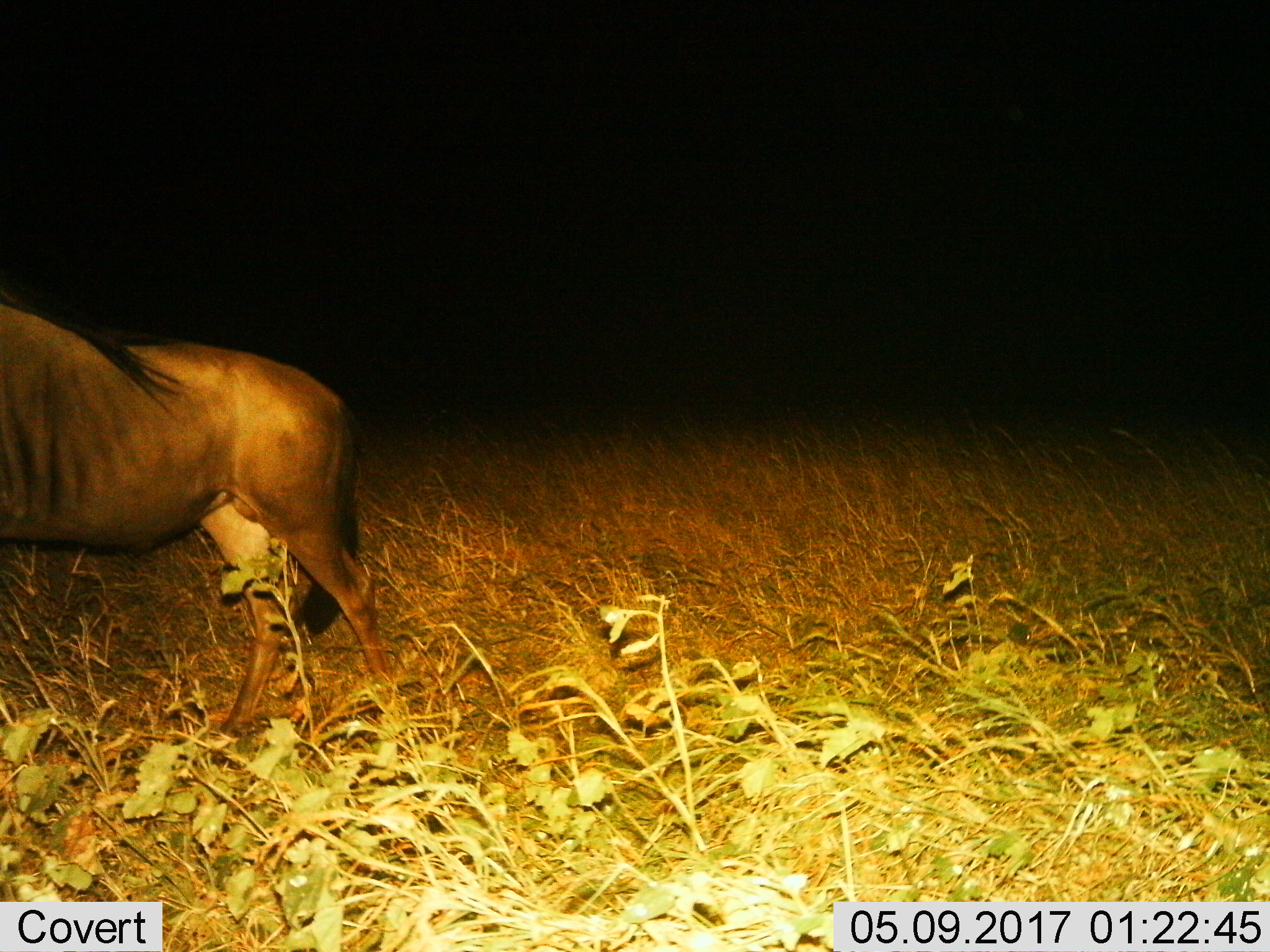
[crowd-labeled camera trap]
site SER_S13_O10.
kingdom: Animalia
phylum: Chordata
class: Mammalia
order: Artiodactyla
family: Bovidae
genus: Connochaetes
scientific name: Connochaetes taurinus taurinus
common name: blue wildebeest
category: wildebeestblue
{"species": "wildebeestblue (blue wildebeest) (Connochaetes taurinus taurinus)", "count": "1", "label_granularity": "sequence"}